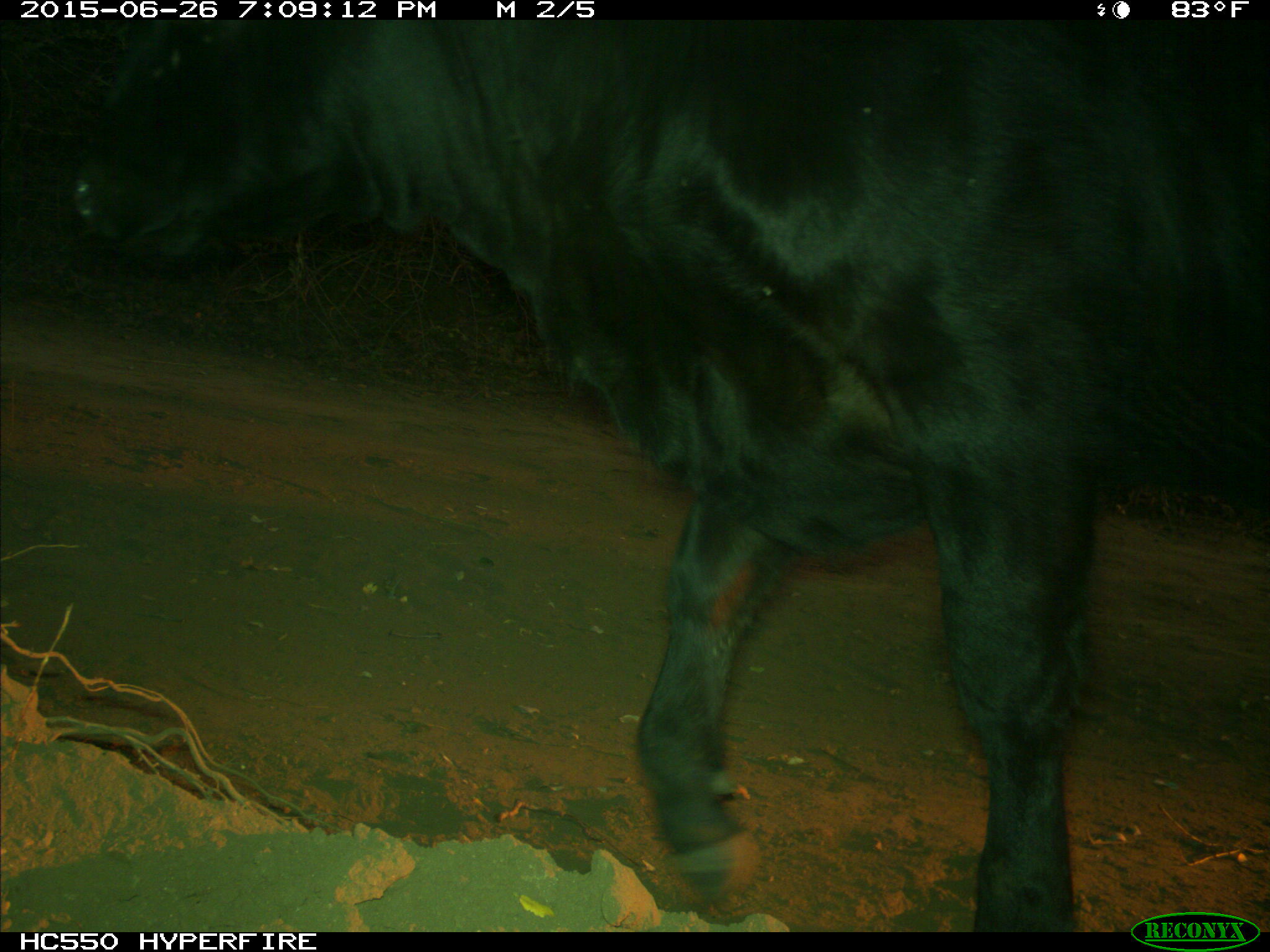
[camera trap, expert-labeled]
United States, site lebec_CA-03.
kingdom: Animalia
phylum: Chordata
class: Mammalia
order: Artiodactyla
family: Bovidae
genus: Bos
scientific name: Bos taurus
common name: domestic cow